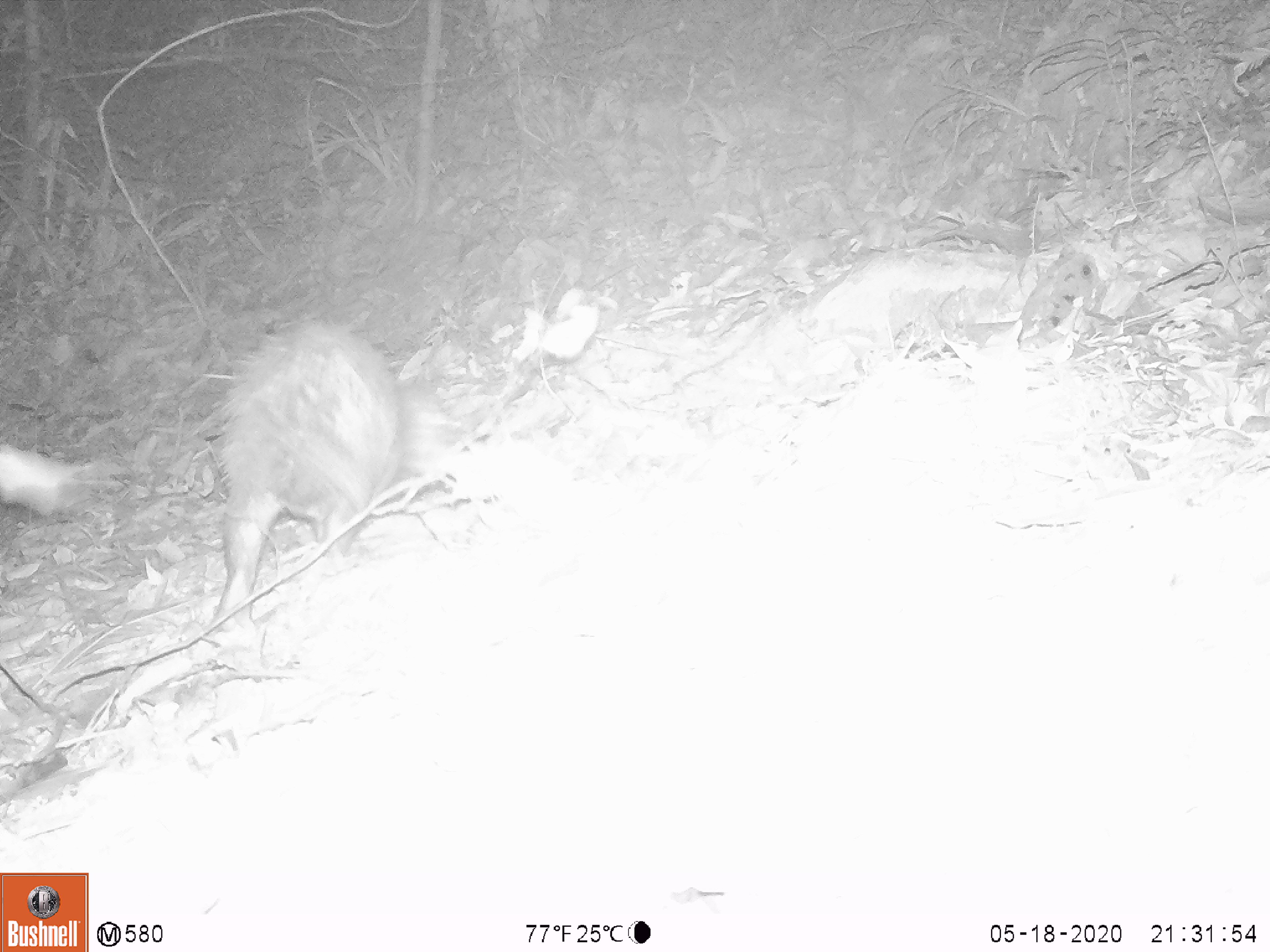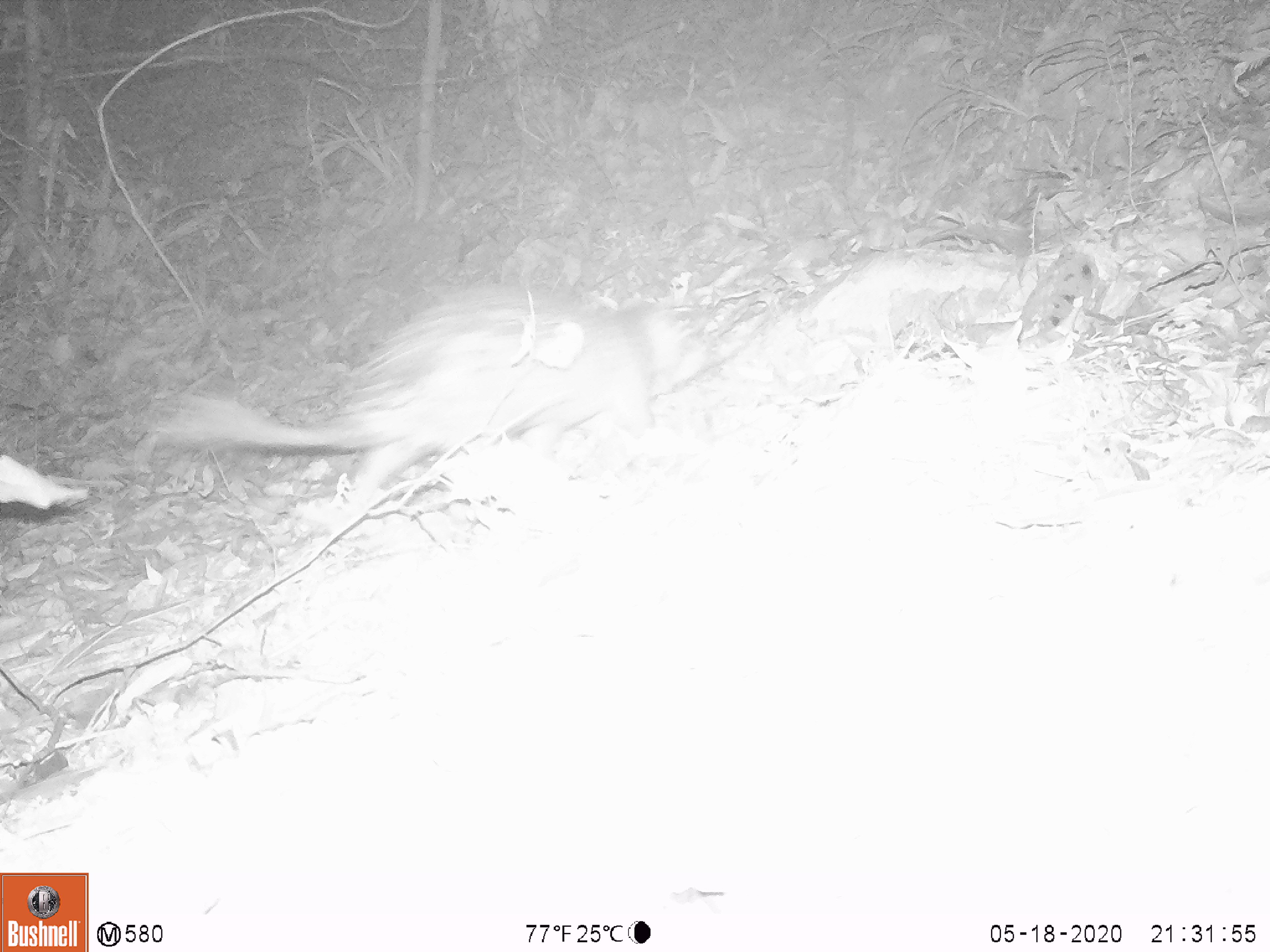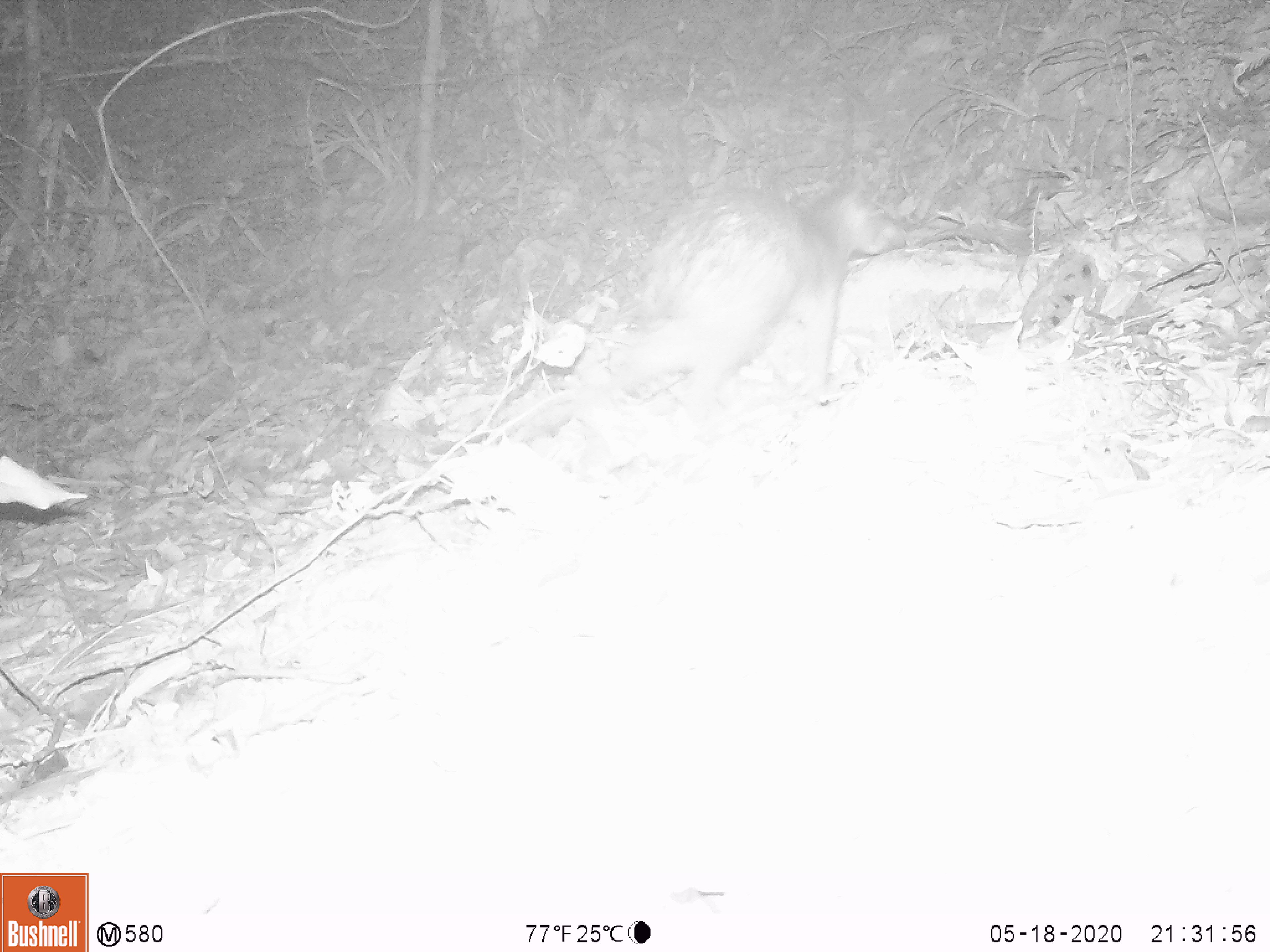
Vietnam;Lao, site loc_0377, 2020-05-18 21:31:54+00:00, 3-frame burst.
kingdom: Animalia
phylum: Chordata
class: Mammalia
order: Rodentia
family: Hystricidae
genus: Atherurus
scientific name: Atherurus macrourus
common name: asiatic brush-tailed porcupine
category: asiatic brush tailed porcupine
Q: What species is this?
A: Asiatic brush tailed porcupine (asiatic brush-tailed porcupine) (Atherurus macrourus).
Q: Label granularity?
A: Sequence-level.